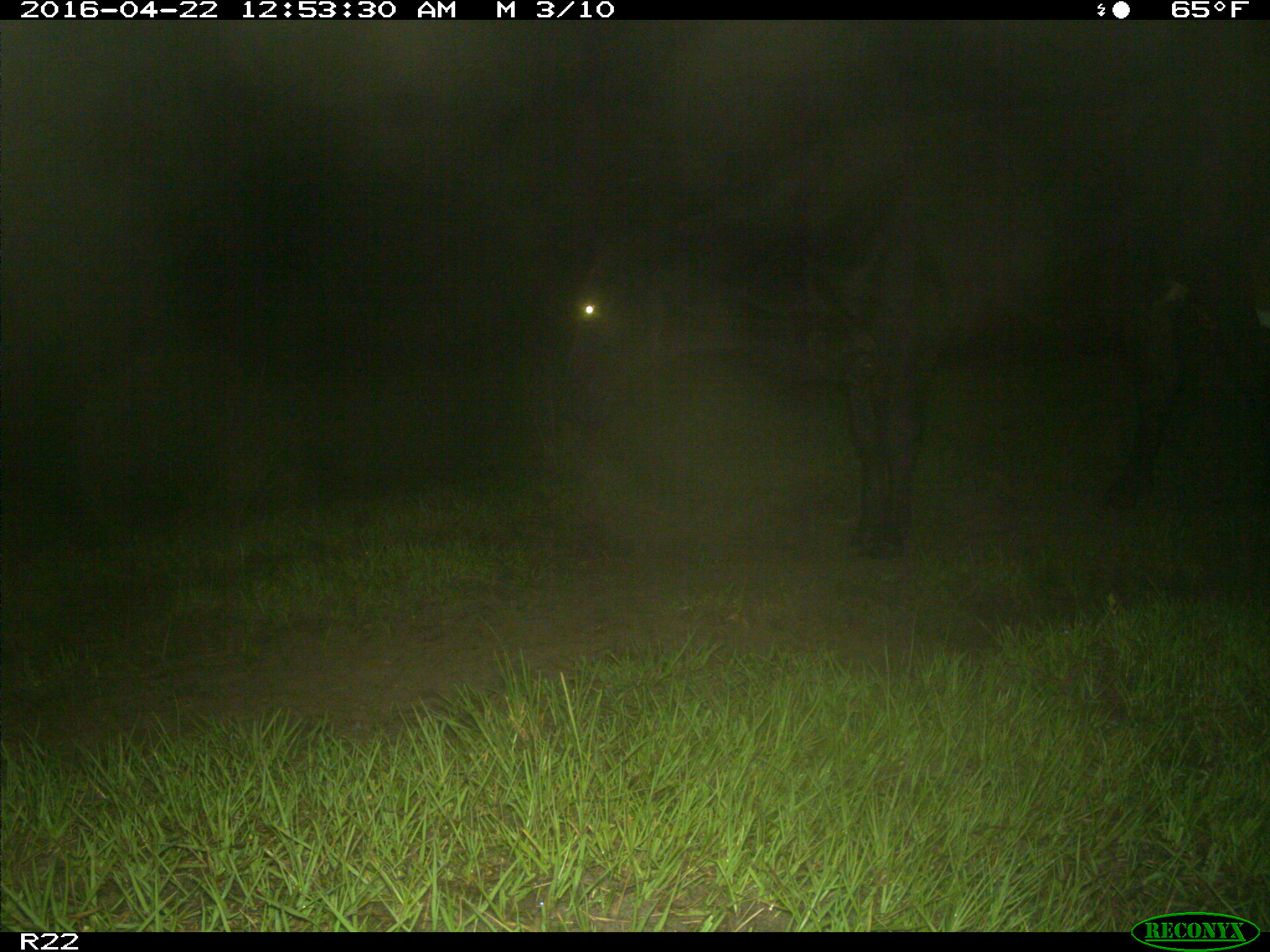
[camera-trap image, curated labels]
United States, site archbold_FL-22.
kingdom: Animalia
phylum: Chordata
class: Mammalia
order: Artiodactyla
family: Bovidae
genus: Bos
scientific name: Bos taurus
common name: domestic cow